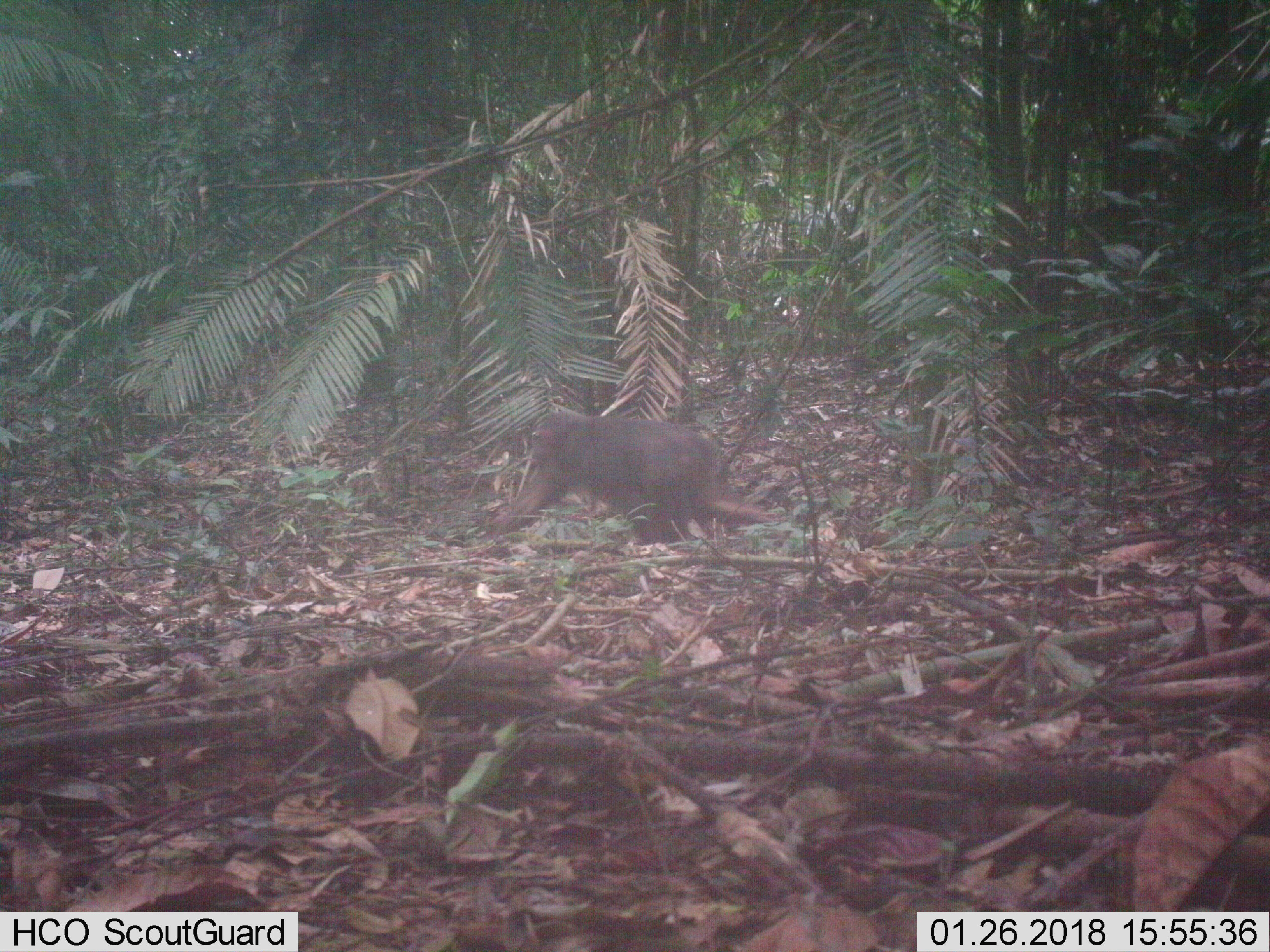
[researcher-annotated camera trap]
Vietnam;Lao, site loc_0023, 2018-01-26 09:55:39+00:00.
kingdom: Animalia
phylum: Chordata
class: Mammalia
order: Primates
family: Cercopithecidae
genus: Macaca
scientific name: Macaca arctoides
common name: stump-tailed macaque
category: stump tailed macaque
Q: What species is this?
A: Stump tailed macaque (stump-tailed macaque) (Macaca arctoides).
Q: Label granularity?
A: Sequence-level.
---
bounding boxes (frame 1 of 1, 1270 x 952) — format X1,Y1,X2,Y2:
stump tailed macaque: 484,408,775,540